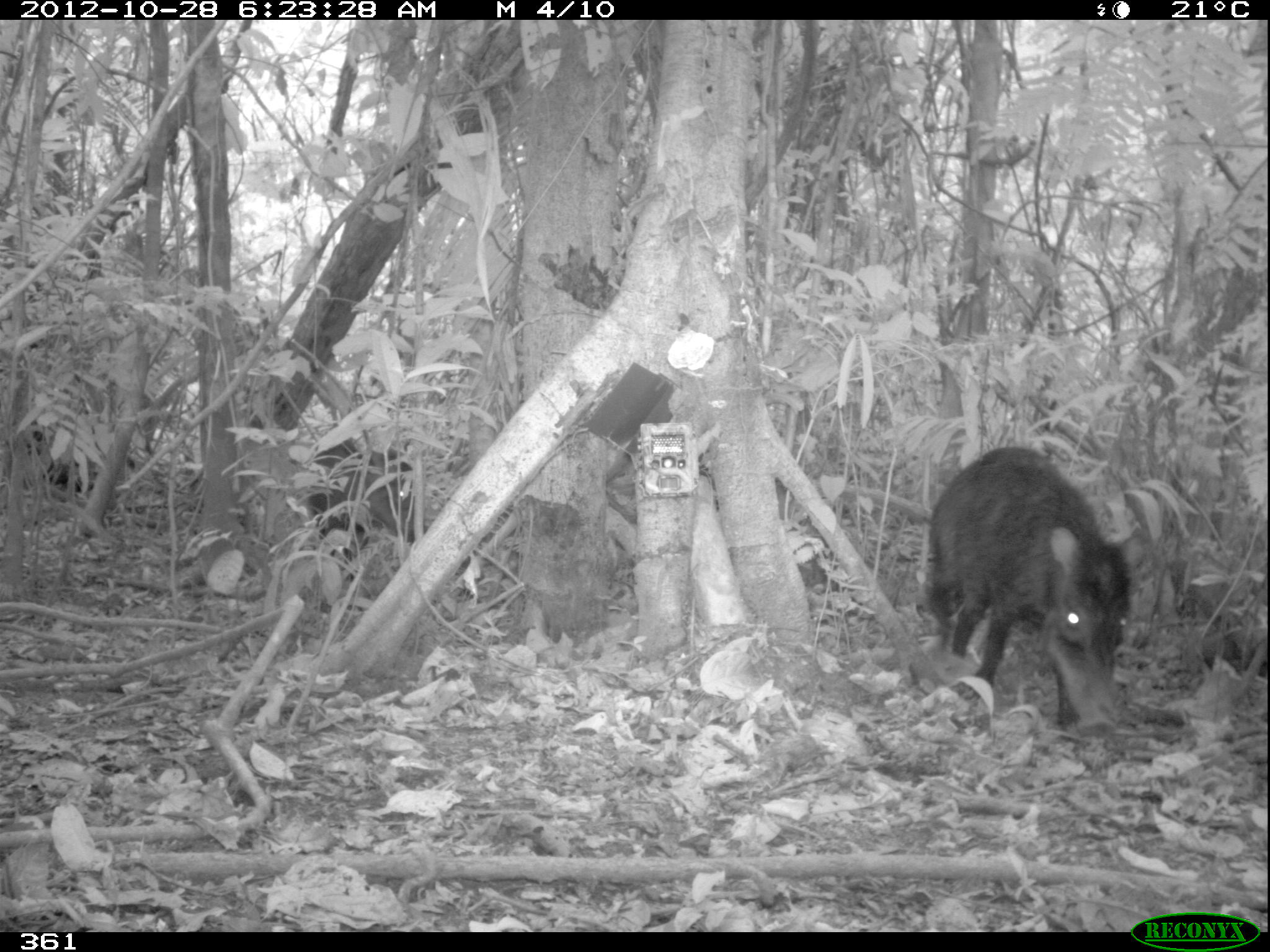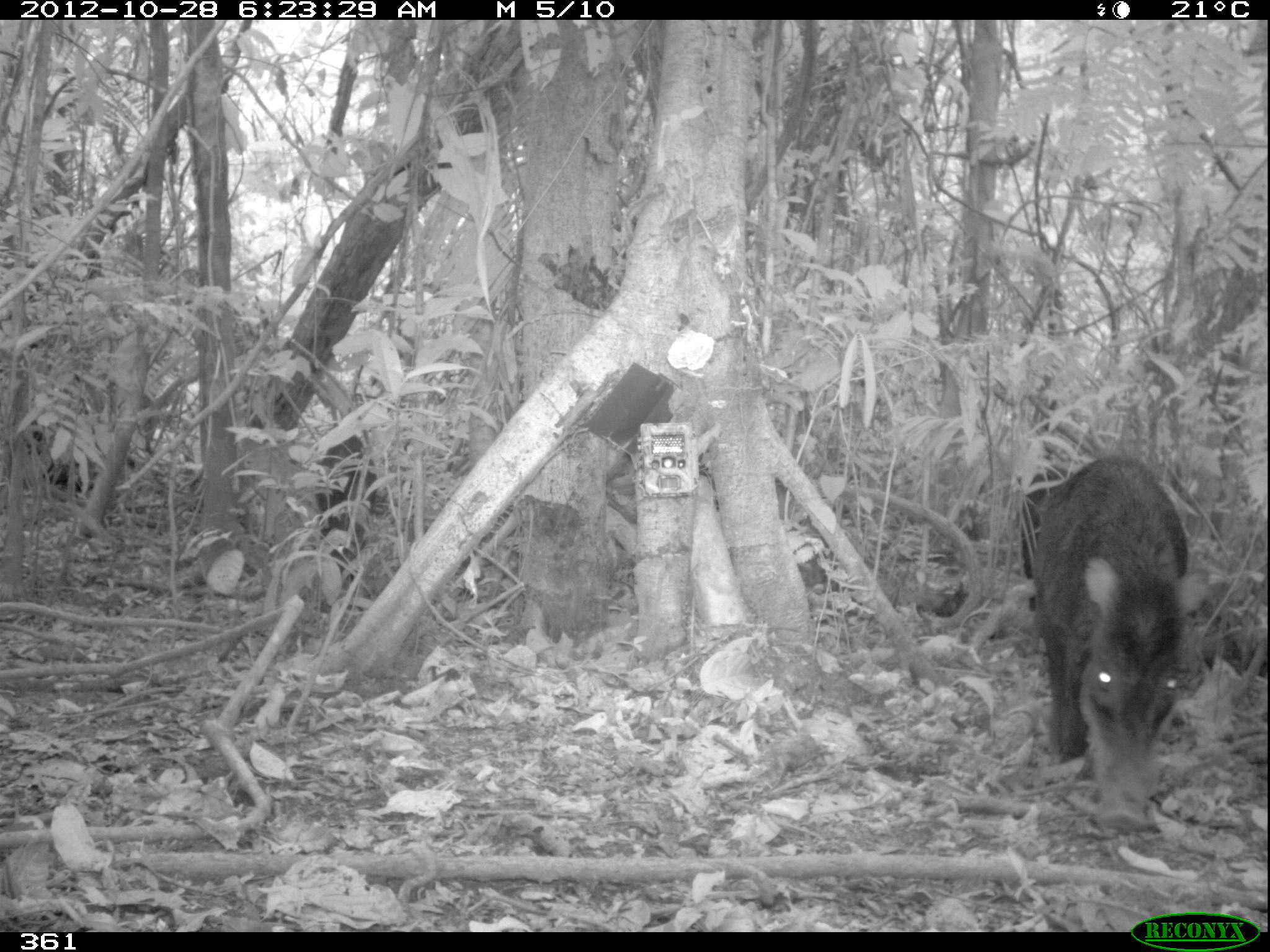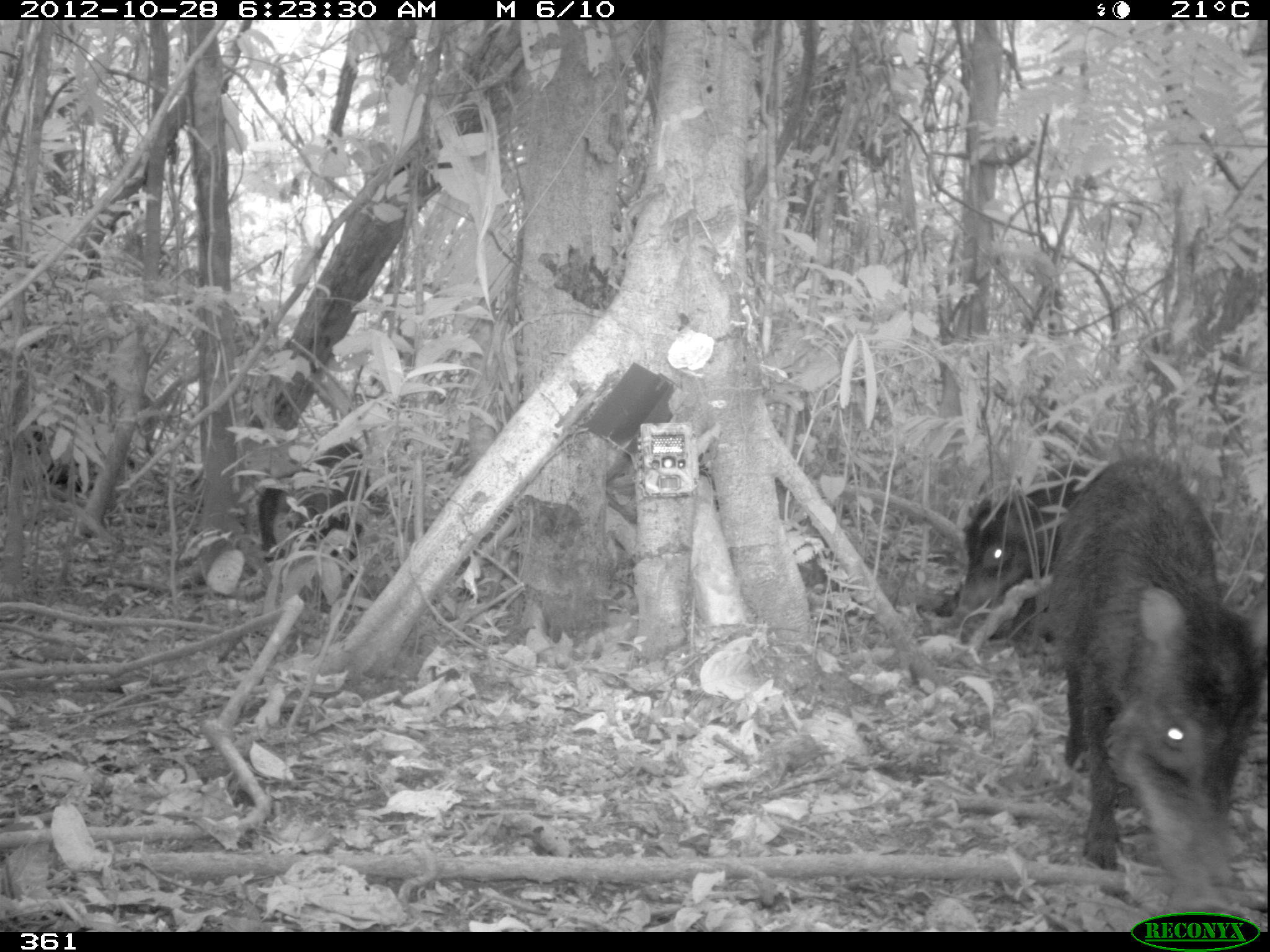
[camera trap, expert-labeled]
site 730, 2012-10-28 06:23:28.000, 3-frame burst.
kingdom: Animalia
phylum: Chordata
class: Mammalia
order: Artiodactyla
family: Tayassuidae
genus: Tayassu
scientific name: Tayassu pecari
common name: white-lipped peccary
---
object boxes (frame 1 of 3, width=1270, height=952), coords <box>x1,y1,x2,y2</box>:
tayassu pecari: <box>919,444,1147,742</box>; <box>304,435,430,580</box>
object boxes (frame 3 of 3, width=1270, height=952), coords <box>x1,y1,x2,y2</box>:
tayassu pecari: <box>1043,453,1266,906</box>; <box>933,460,1098,659</box>; <box>258,441,395,597</box>